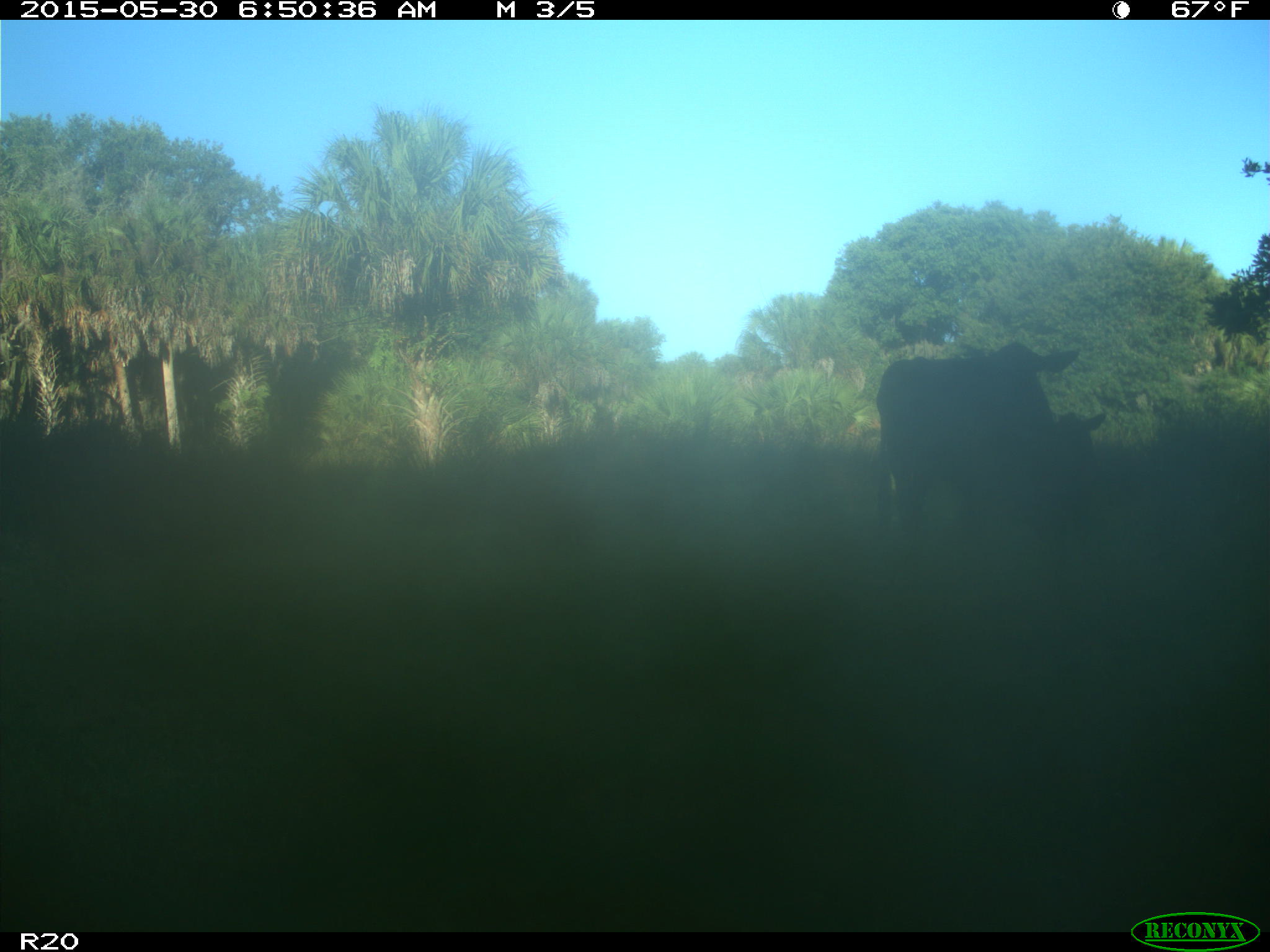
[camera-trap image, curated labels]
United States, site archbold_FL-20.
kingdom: Animalia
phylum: Chordata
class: Mammalia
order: Artiodactyla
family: Bovidae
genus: Bos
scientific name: Bos taurus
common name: domestic cow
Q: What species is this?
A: Bos taurus (domestic cow).